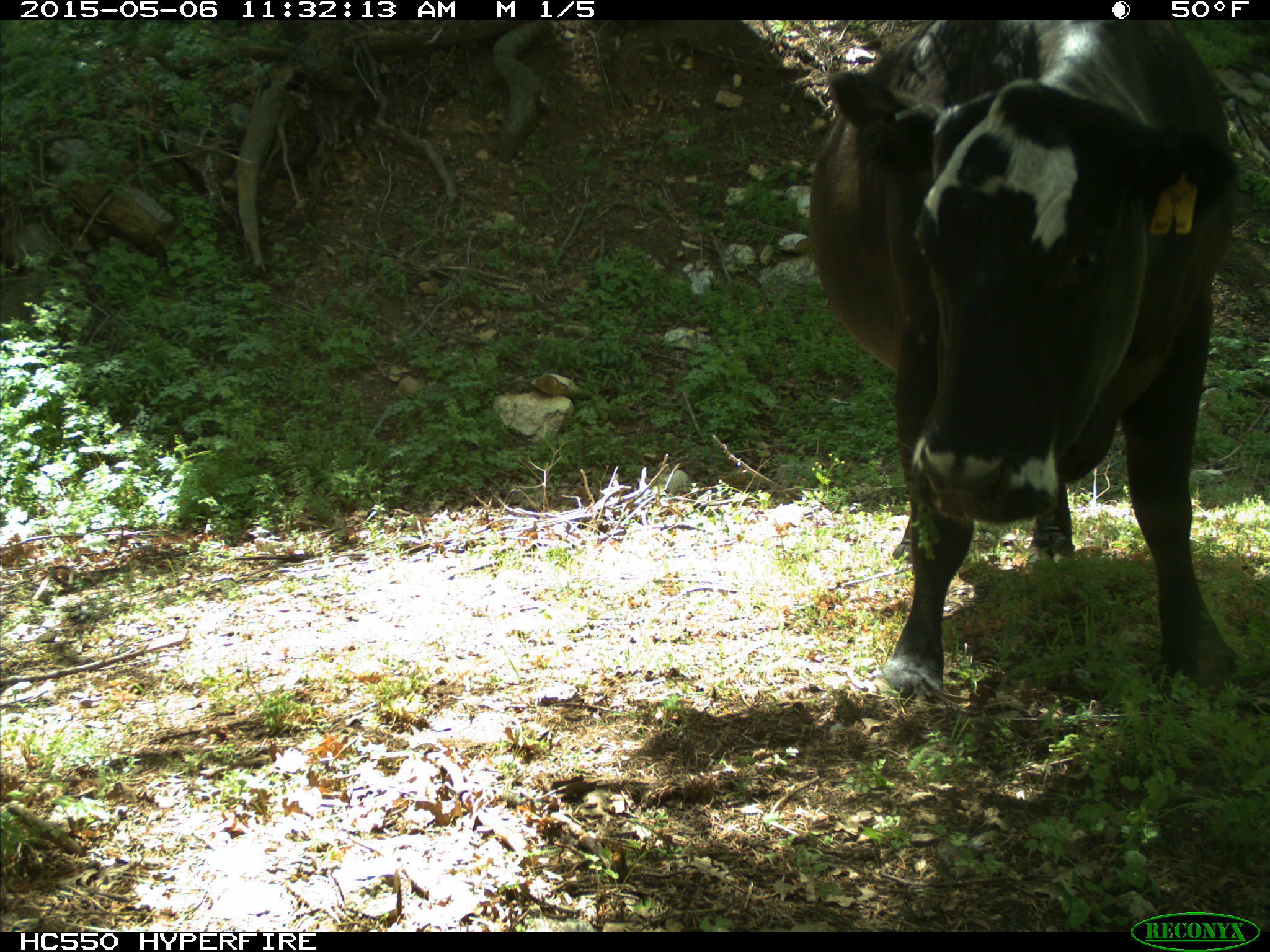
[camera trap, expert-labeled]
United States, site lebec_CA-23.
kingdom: Animalia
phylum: Chordata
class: Mammalia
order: Artiodactyla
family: Bovidae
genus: Bos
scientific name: Bos taurus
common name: domestic cow